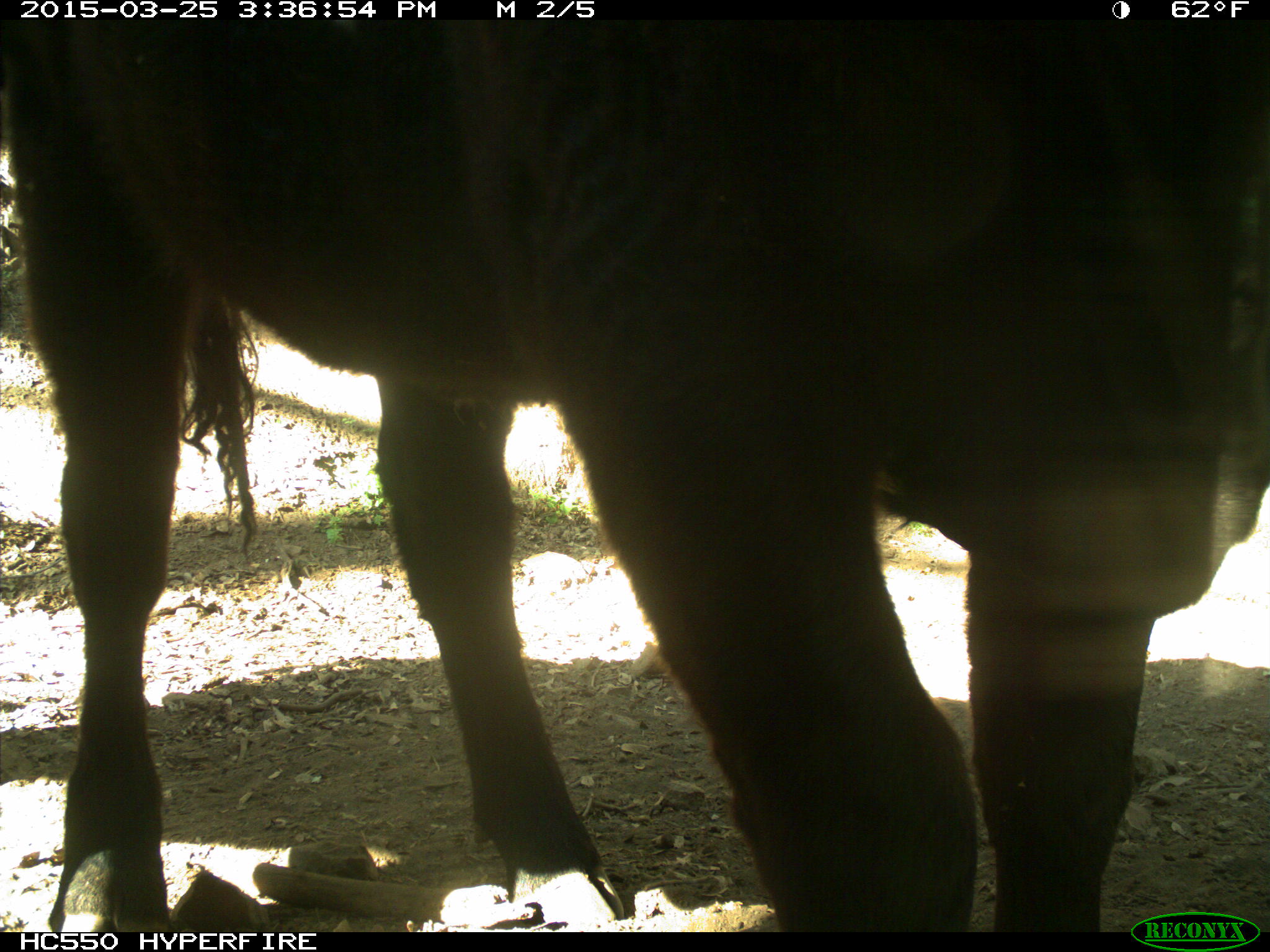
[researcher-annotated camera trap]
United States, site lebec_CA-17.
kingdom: Animalia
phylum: Chordata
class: Mammalia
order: Artiodactyla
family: Bovidae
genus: Bos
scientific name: Bos taurus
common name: domestic cow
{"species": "Bos taurus (domestic cow)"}